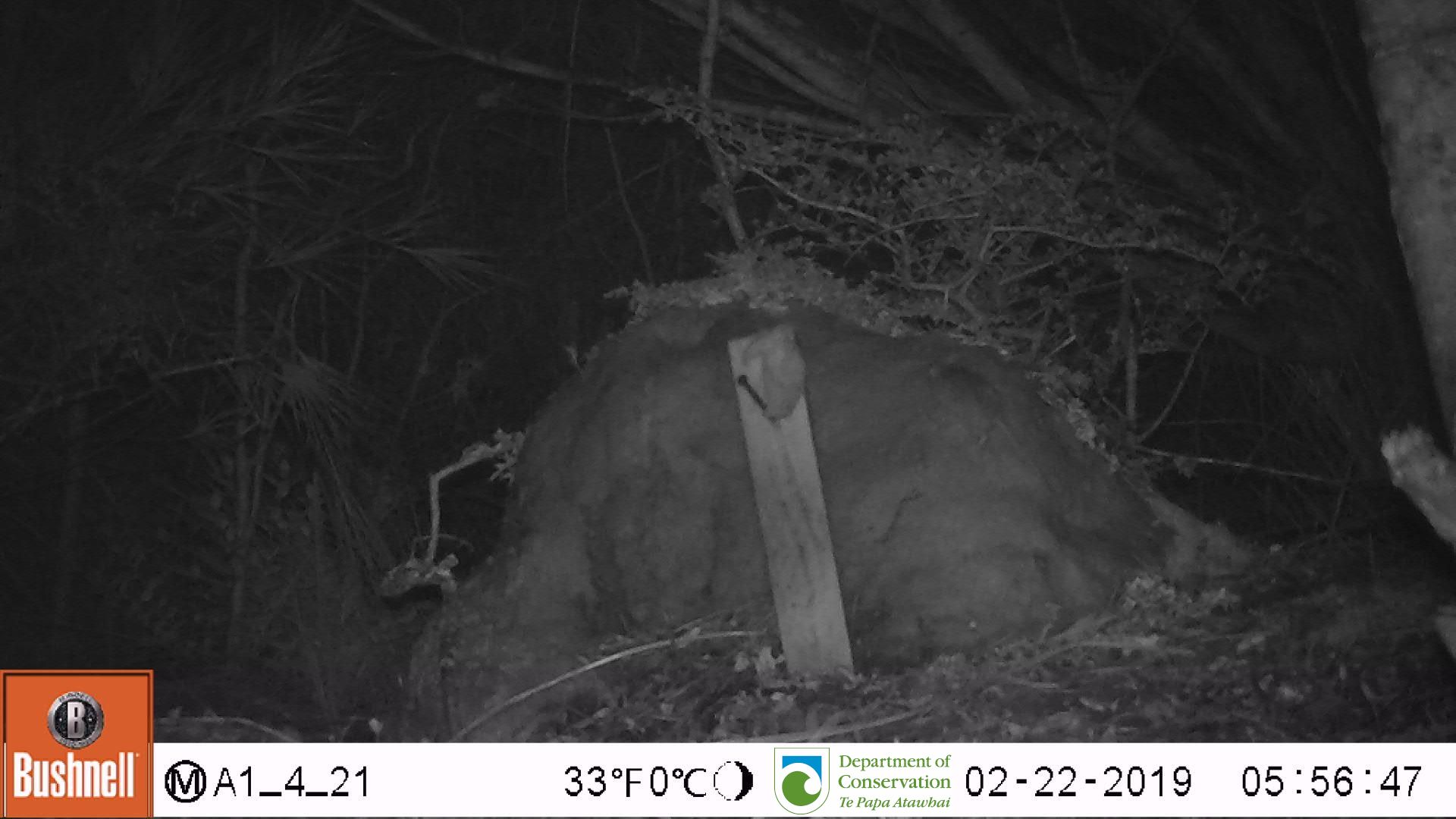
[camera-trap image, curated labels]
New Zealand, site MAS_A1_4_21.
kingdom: Animalia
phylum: Chordata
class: Mammalia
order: Rodentia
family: Muridae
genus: Mus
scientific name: Mus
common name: mouse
Mouse (Mus).